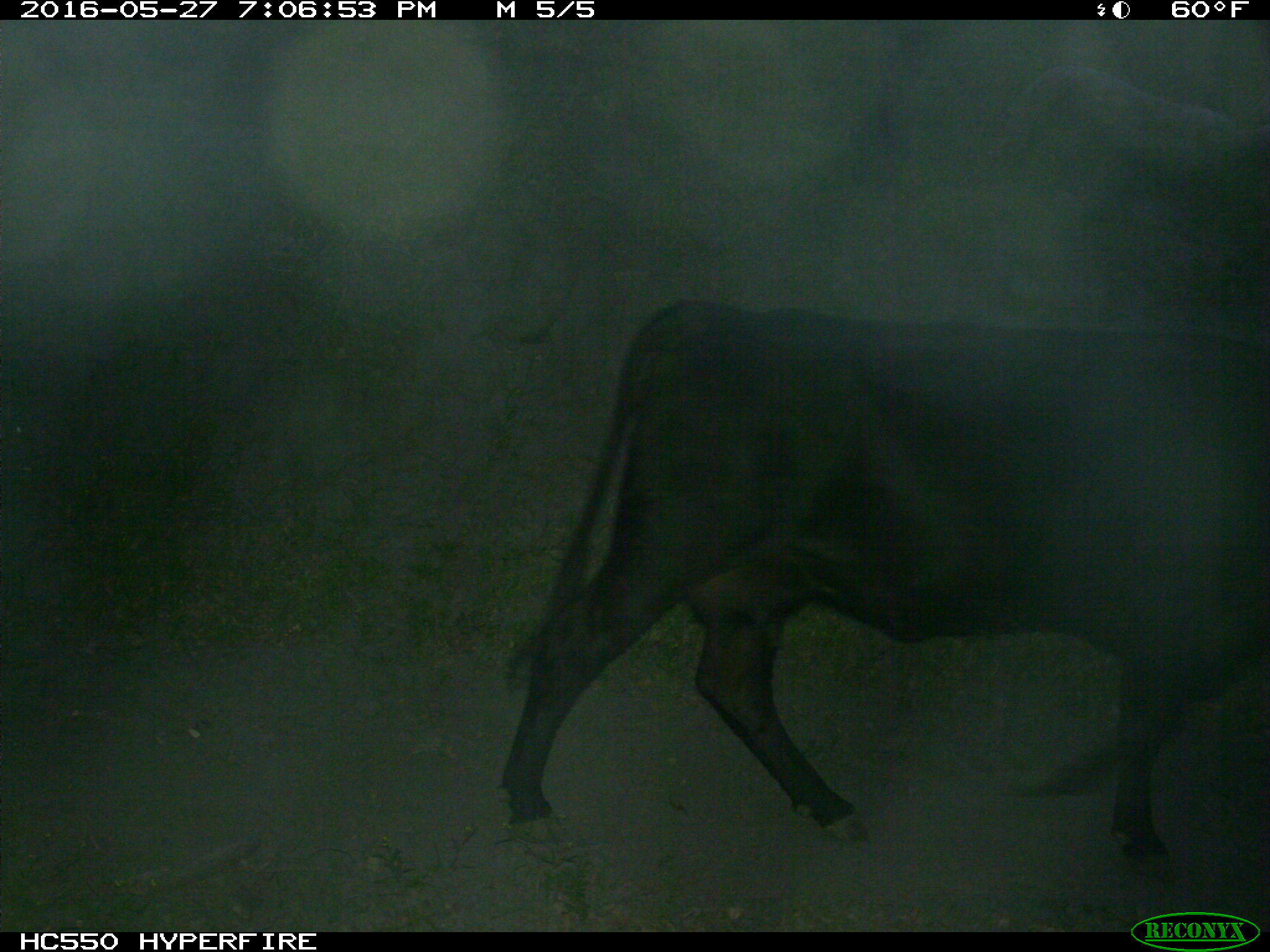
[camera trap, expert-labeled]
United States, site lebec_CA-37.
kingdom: Animalia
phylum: Chordata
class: Mammalia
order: Artiodactyla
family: Bovidae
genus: Bos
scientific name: Bos taurus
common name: domestic cow